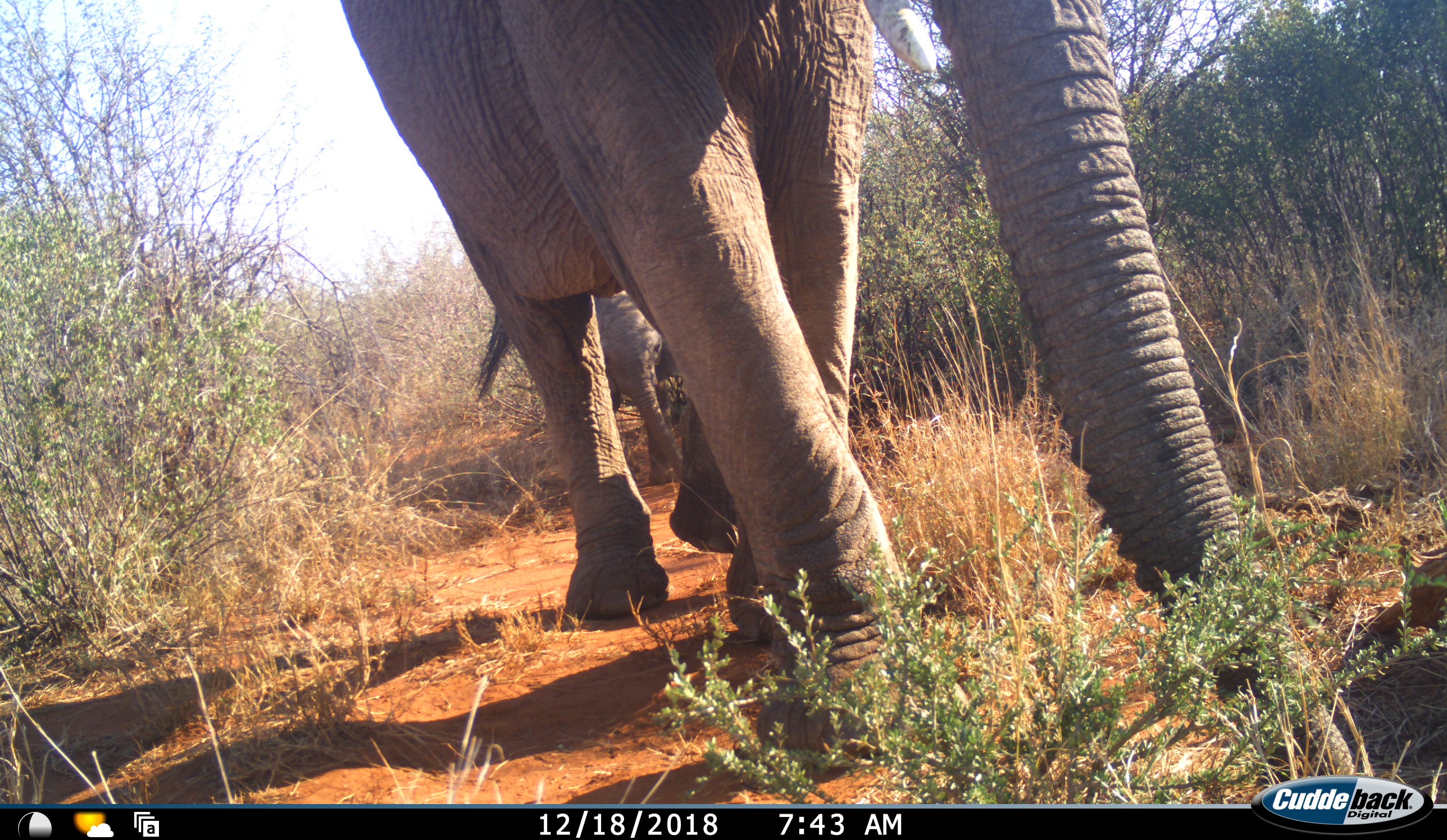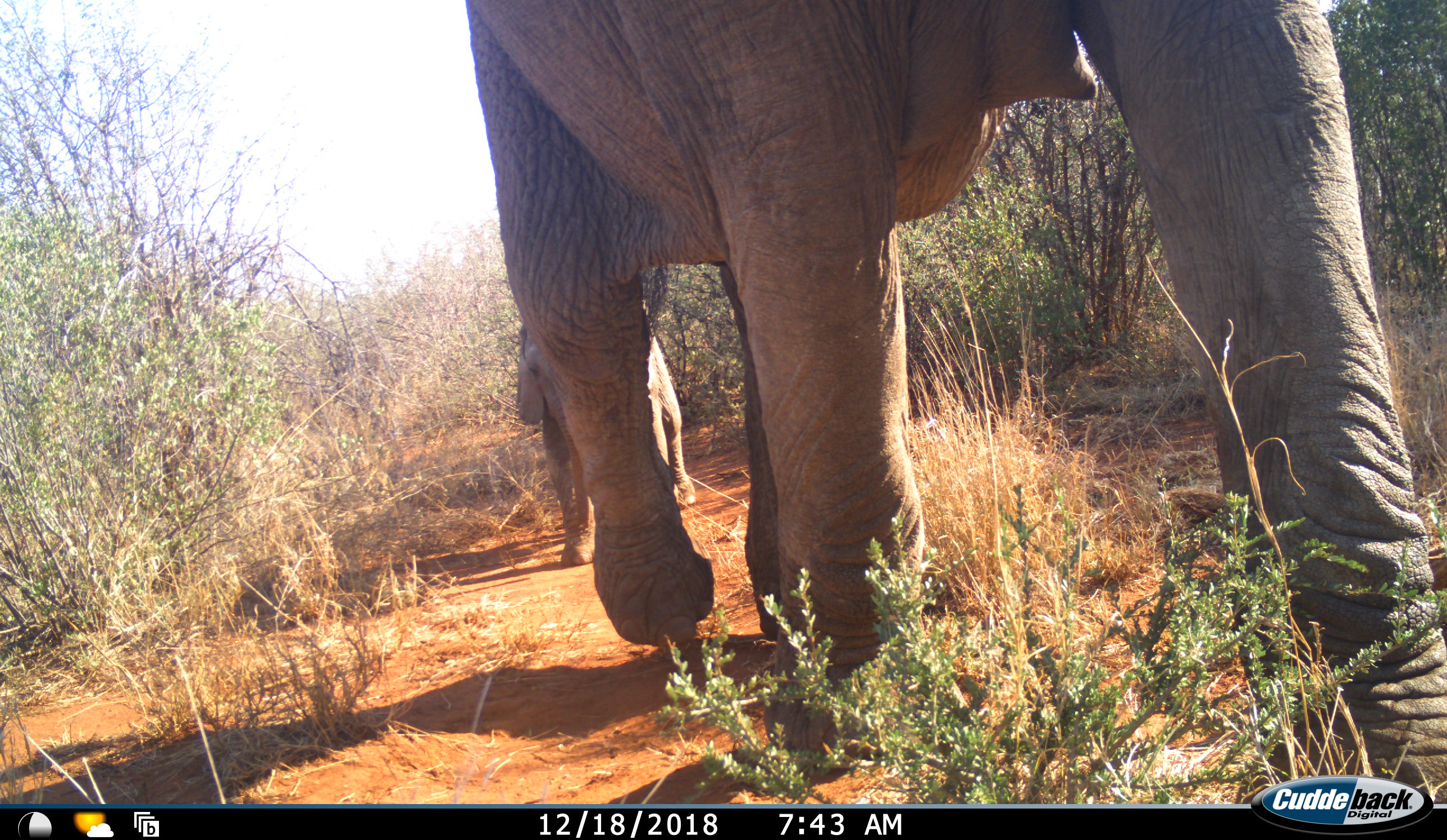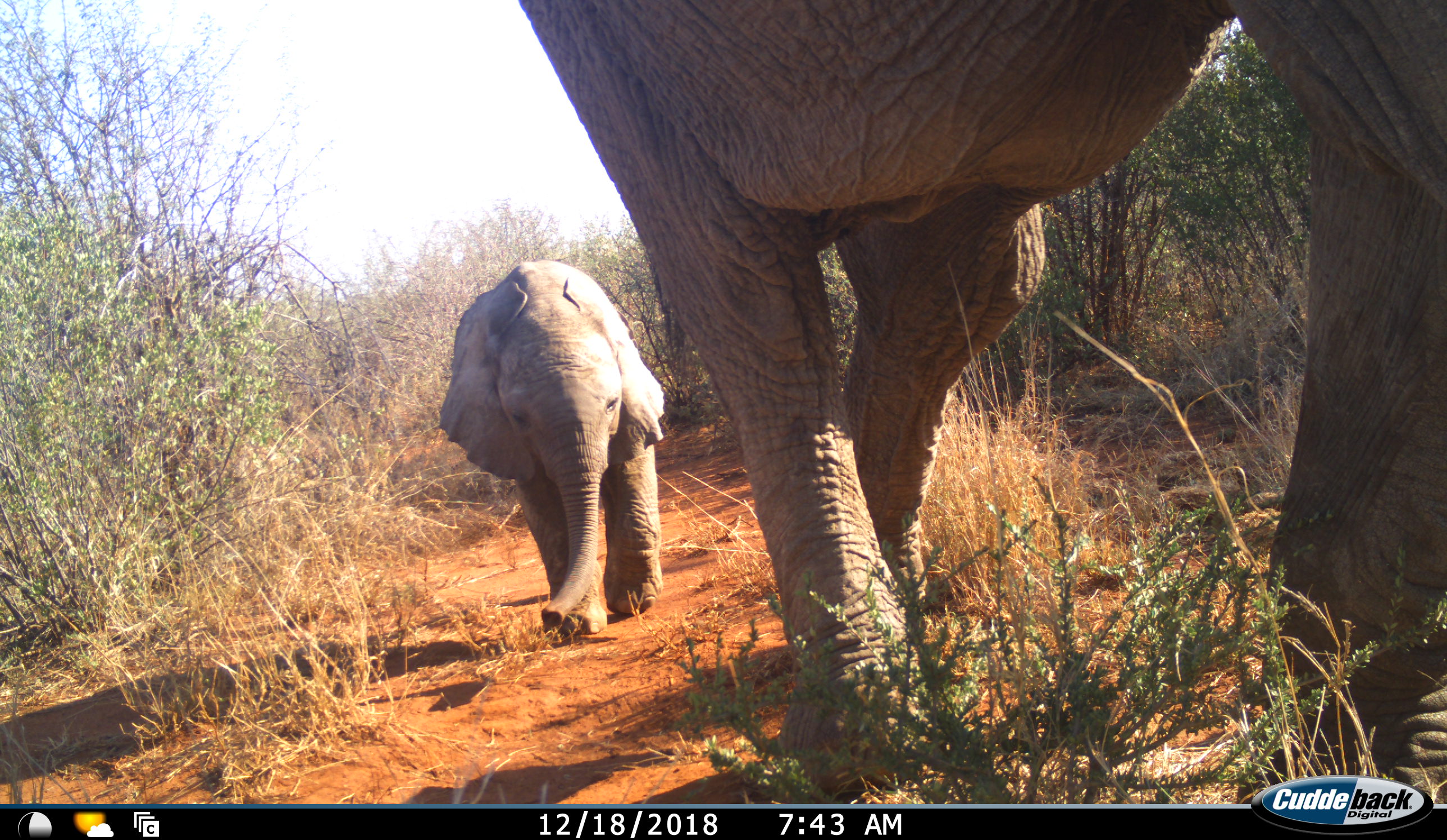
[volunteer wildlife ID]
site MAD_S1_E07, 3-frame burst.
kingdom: Animalia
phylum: Chordata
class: Mammalia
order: Proboscidea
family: Elephantidae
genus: Loxodonta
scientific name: Loxodonta africana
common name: african bush elephant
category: elephant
Elephant (african bush elephant) (Loxodonta africana), count 2. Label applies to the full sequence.